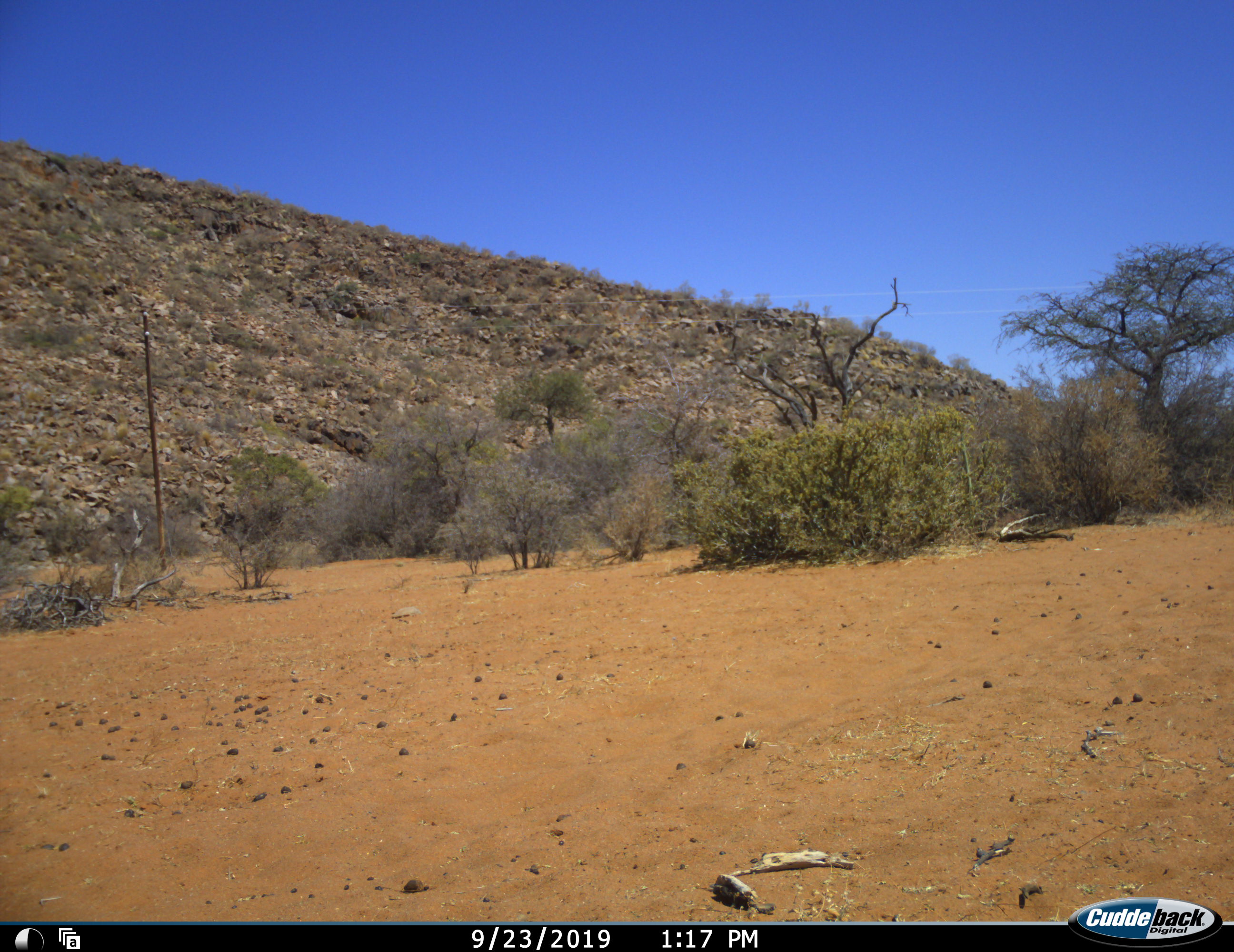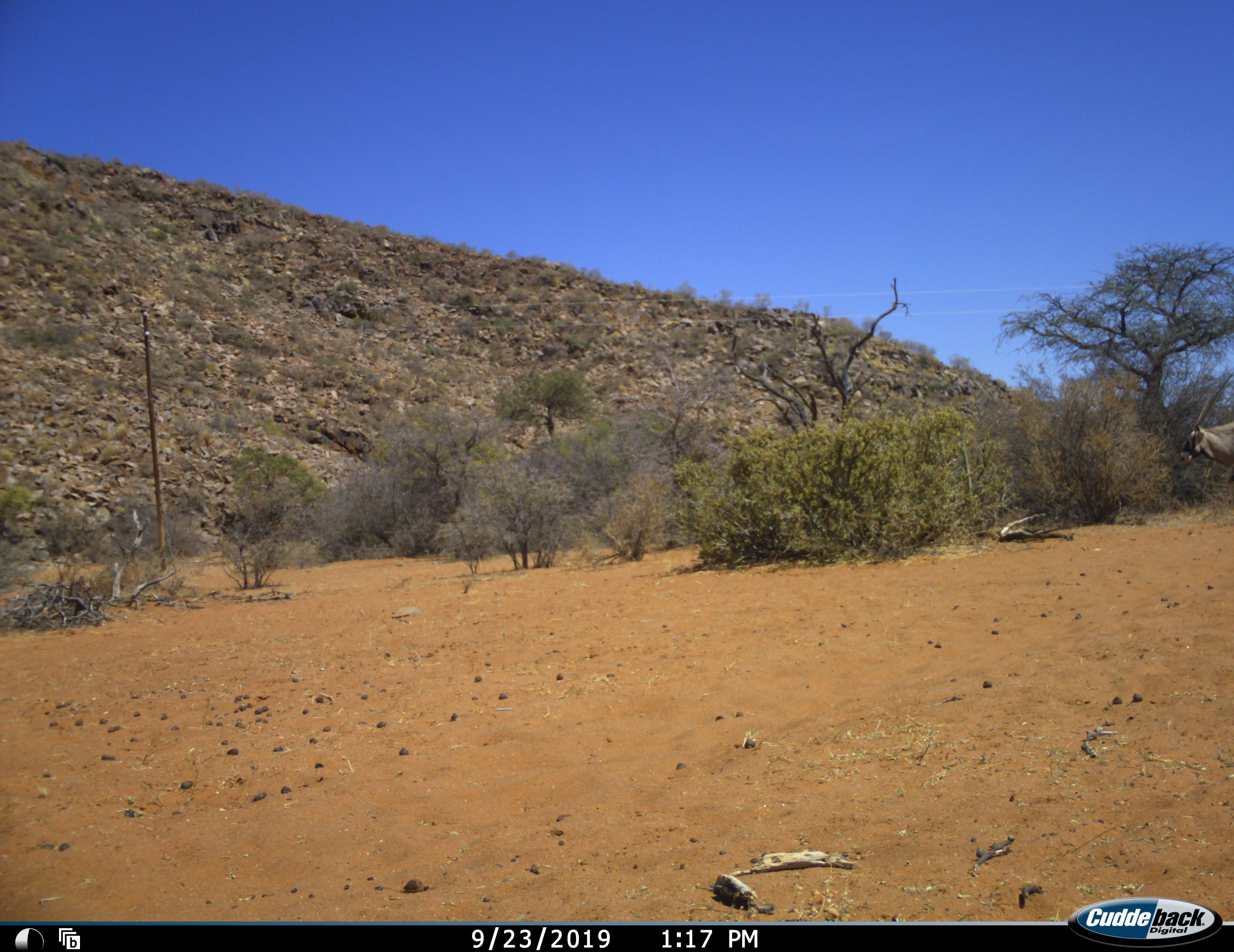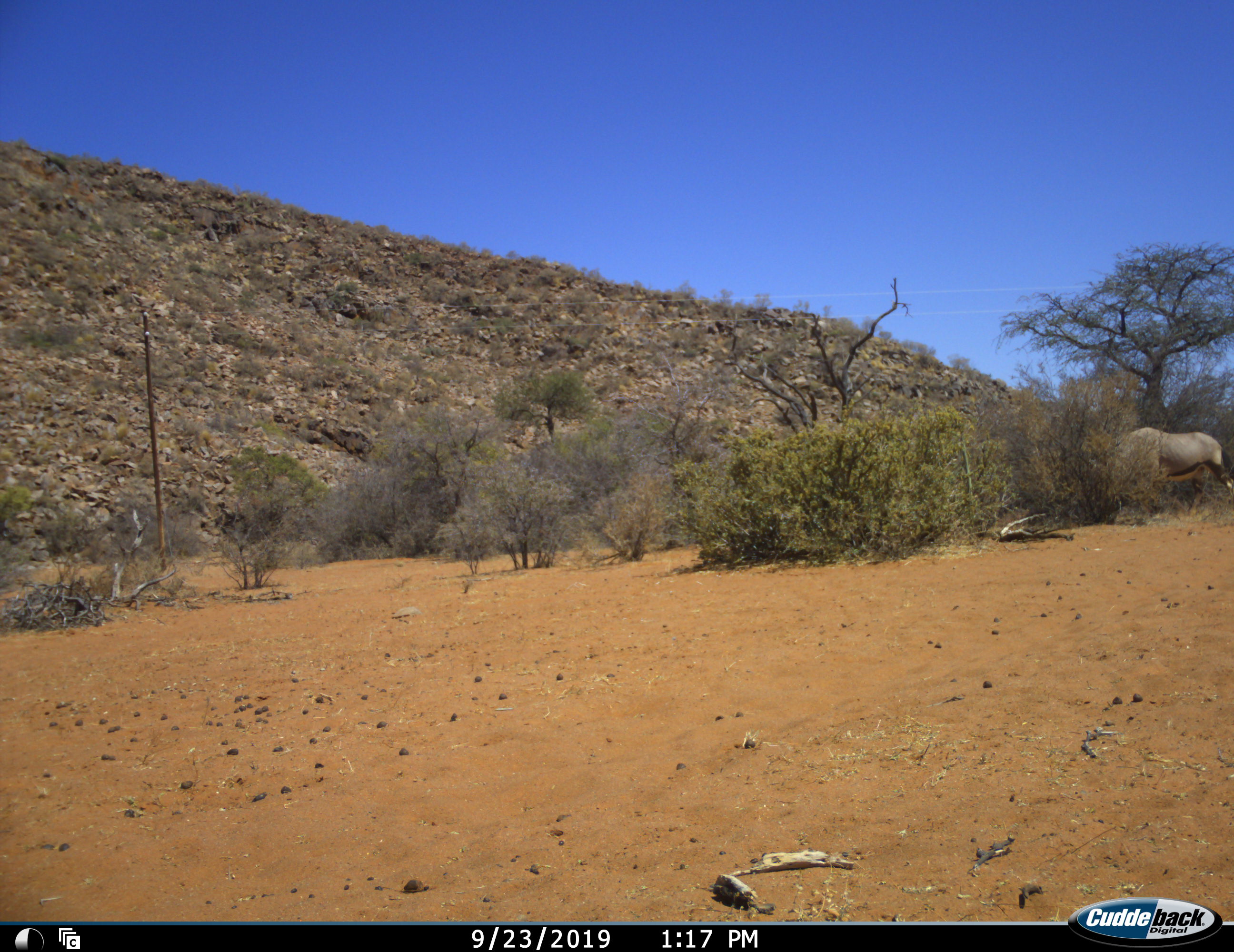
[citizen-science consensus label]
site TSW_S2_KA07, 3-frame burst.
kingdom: Animalia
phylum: Chordata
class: Mammalia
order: Artiodactyla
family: Bovidae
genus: Oryx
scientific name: Oryx gazella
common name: gemsbok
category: oryx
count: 1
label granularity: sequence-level